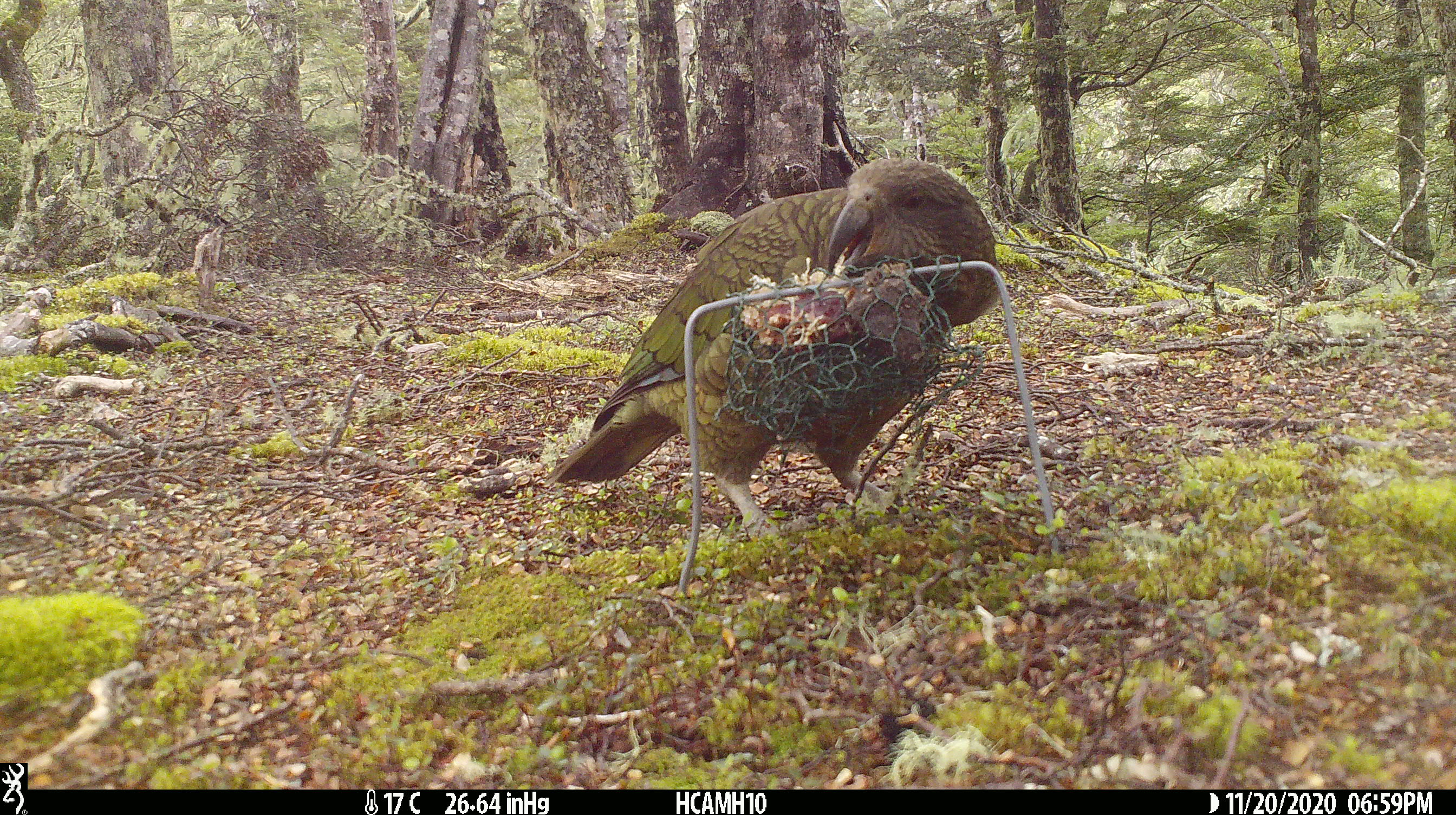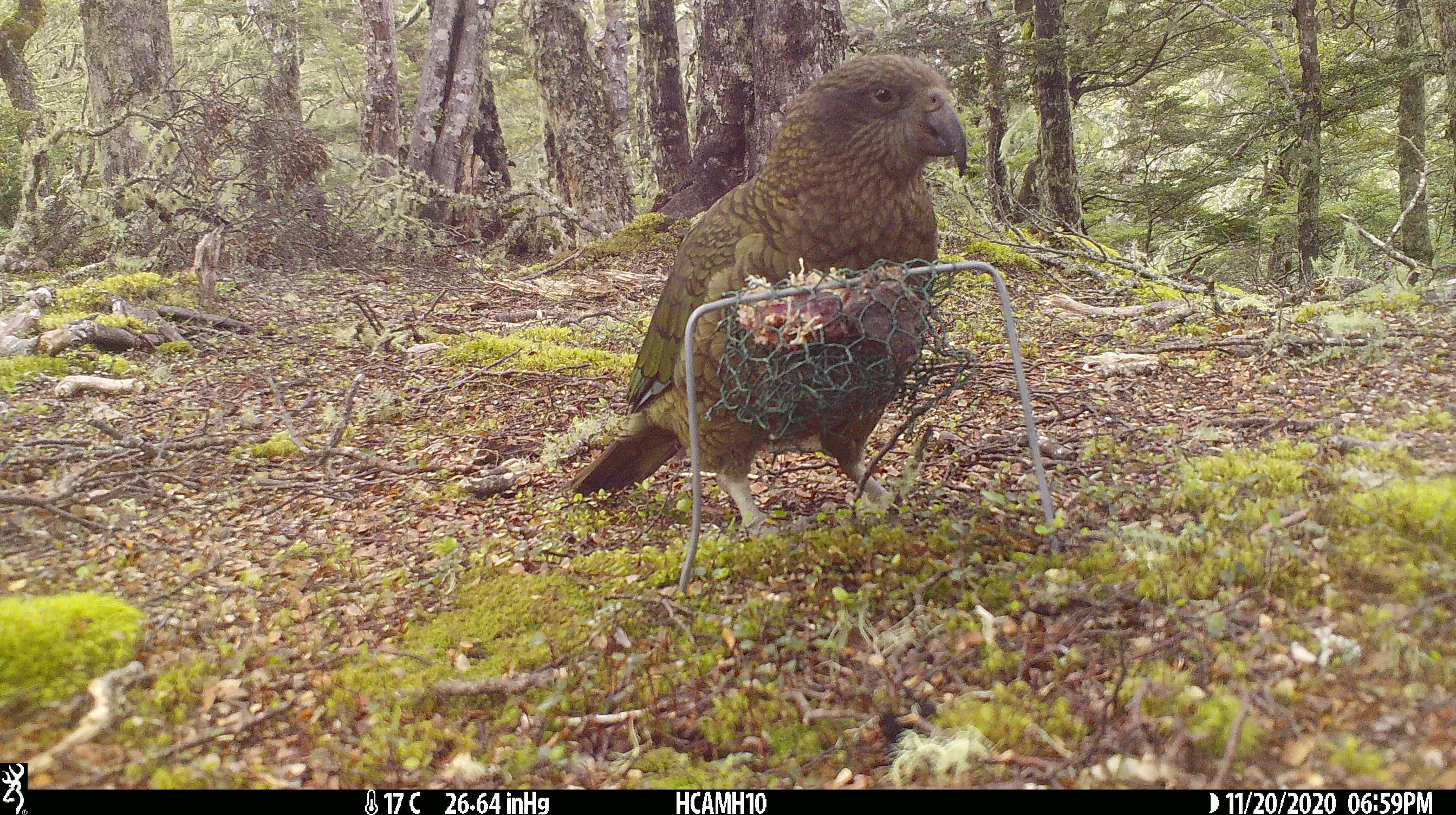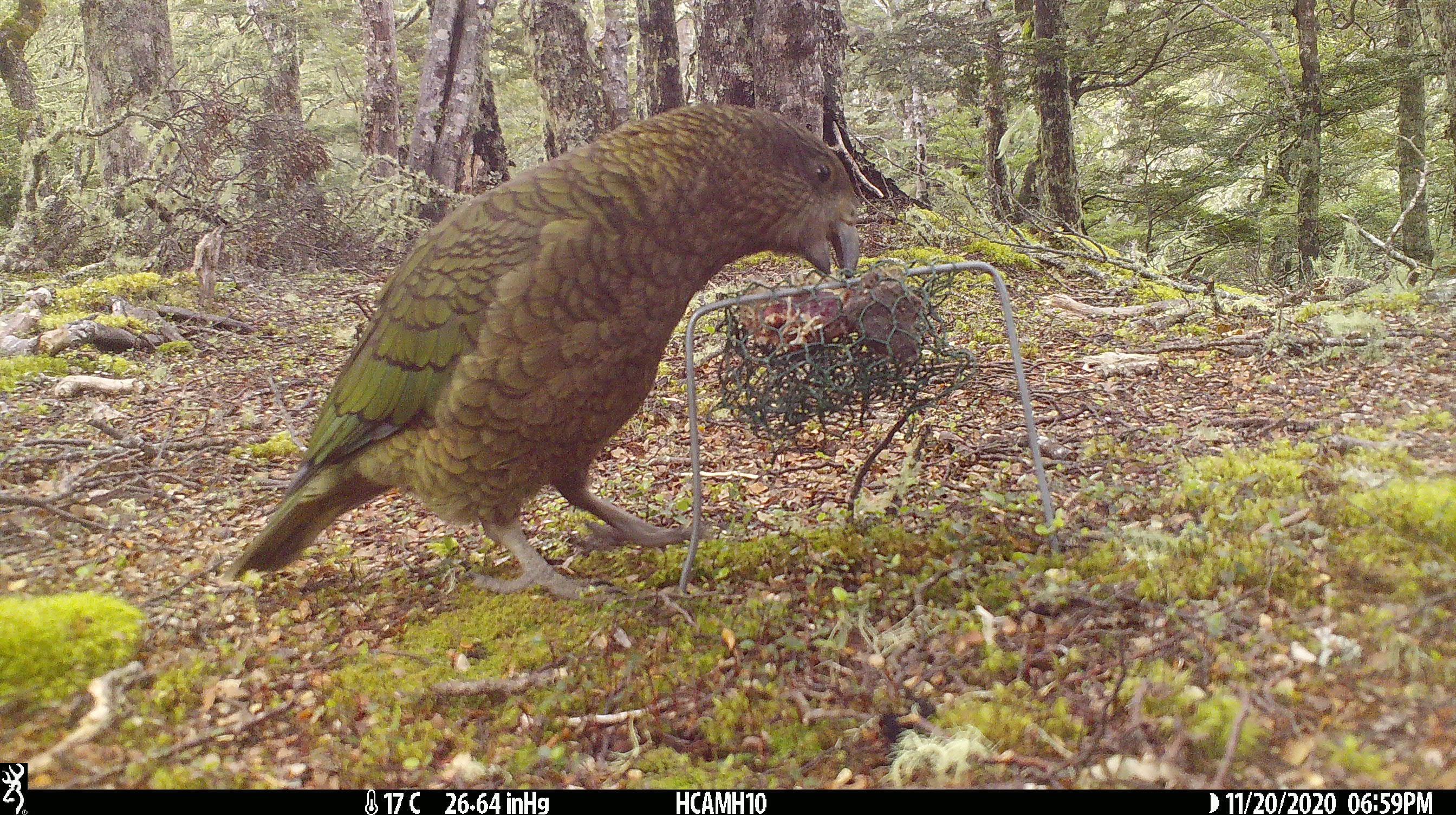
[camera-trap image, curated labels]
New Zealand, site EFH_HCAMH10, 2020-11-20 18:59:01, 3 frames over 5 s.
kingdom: Animalia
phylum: Chordata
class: Aves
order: Psittaciformes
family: Strigopidae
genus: Nestor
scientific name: Nestor notabilis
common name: kea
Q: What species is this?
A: Kea (Nestor notabilis).